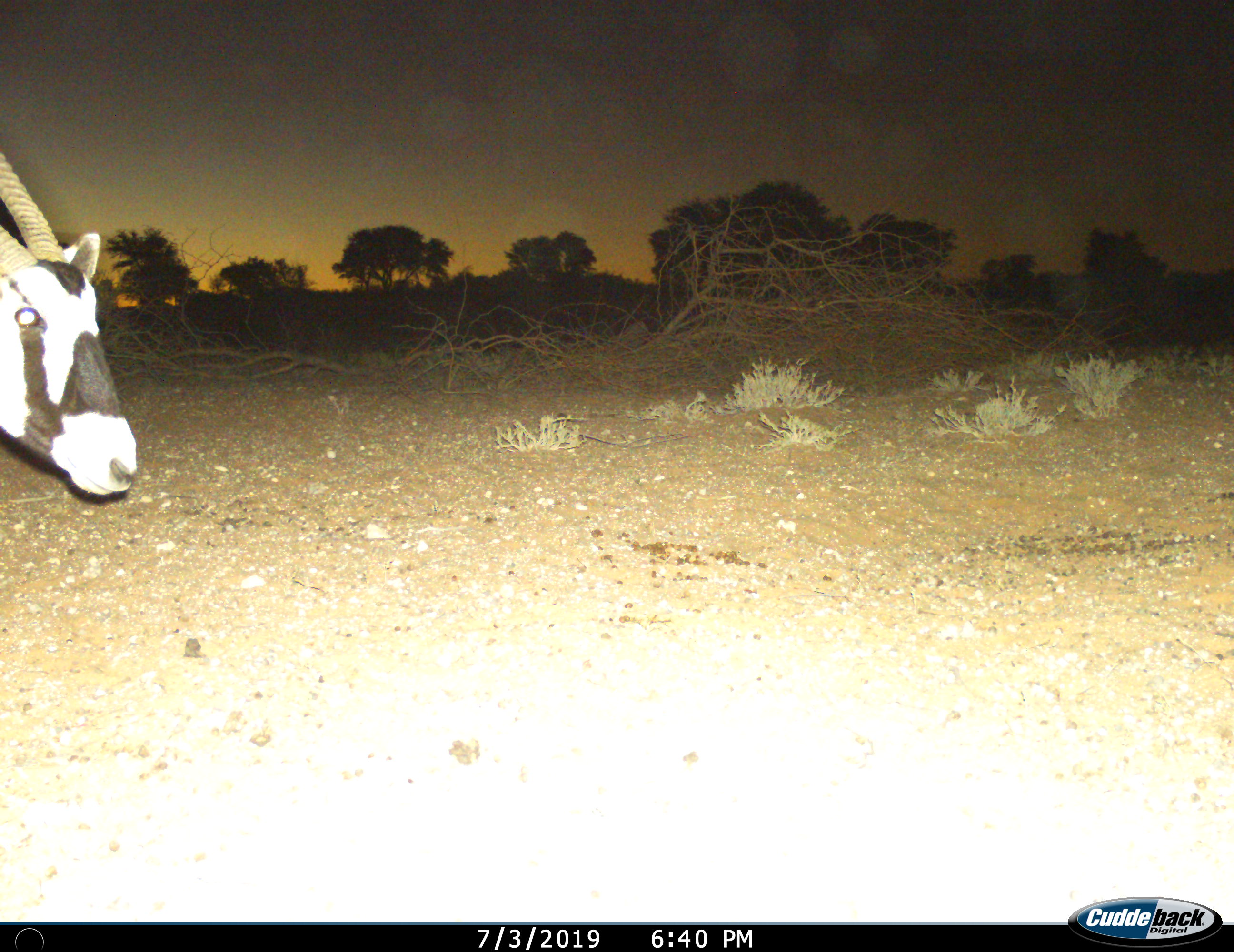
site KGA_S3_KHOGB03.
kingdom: Animalia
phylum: Chordata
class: Mammalia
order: Artiodactyla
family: Bovidae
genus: Oryx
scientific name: Oryx gazella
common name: gemsbok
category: oryx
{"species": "oryx (gemsbok) (Oryx gazella)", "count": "1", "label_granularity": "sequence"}